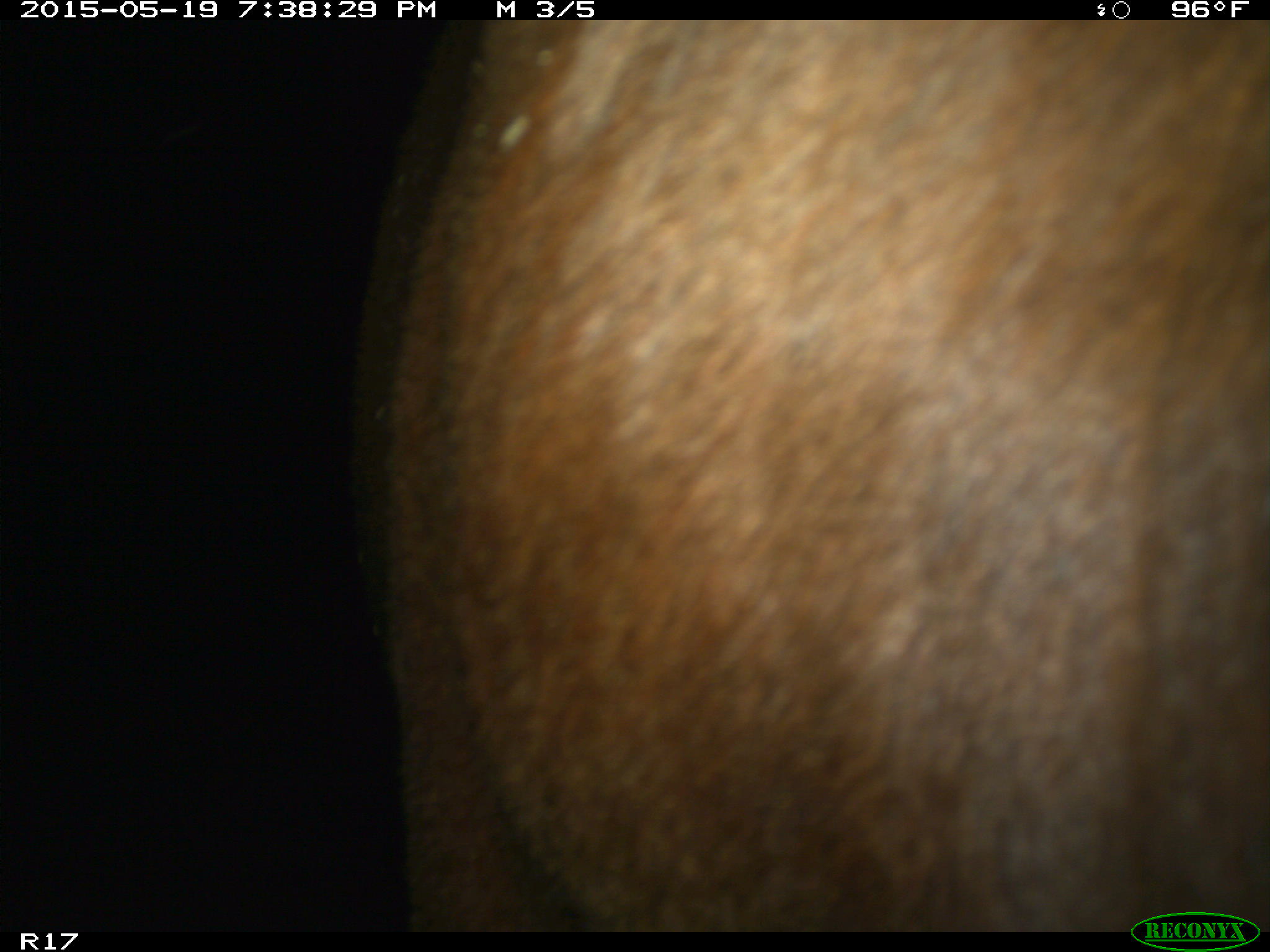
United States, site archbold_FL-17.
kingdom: Animalia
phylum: Chordata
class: Mammalia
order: Artiodactyla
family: Bovidae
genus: Bos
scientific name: Bos taurus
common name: domestic cow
Bos taurus (domestic cow).